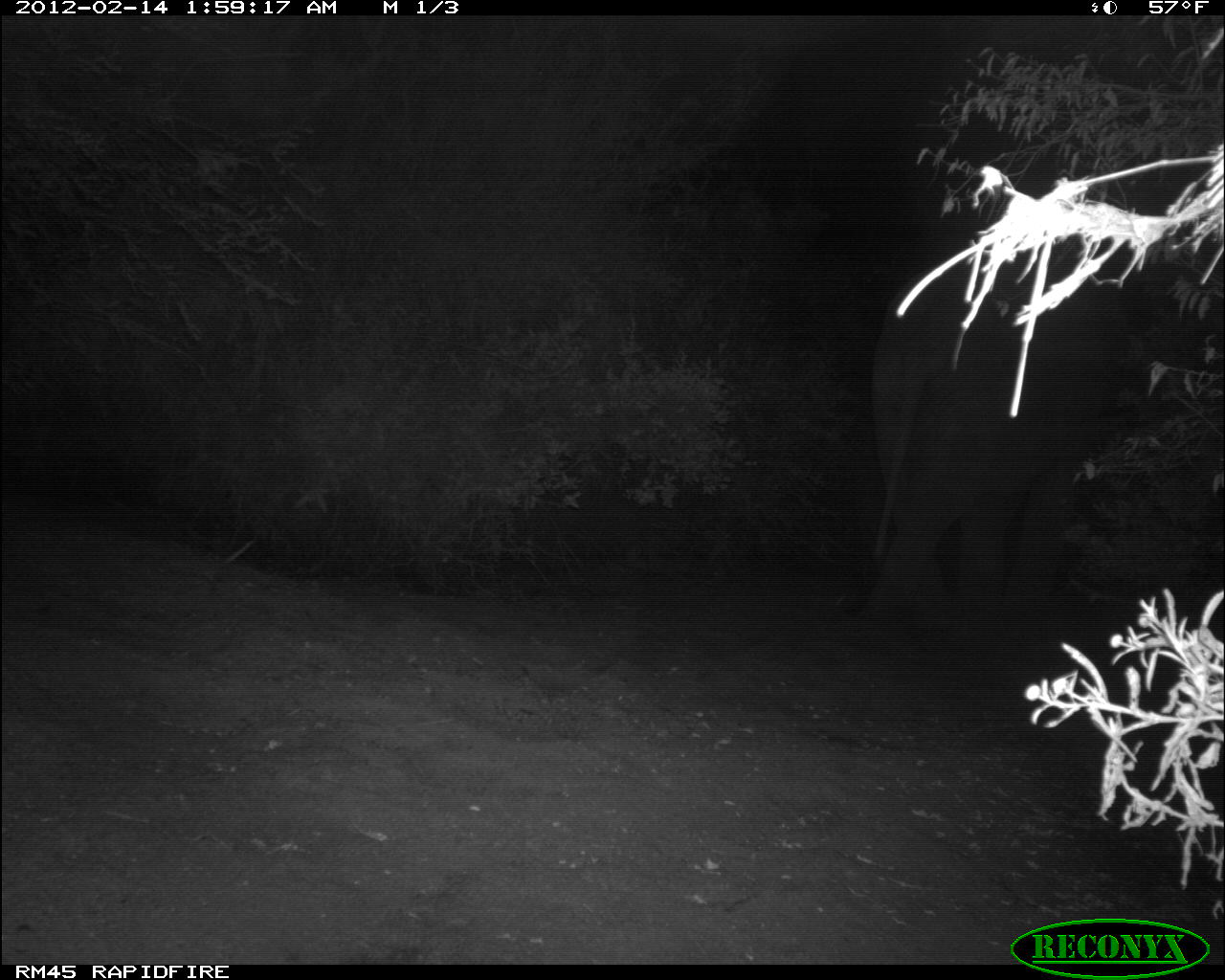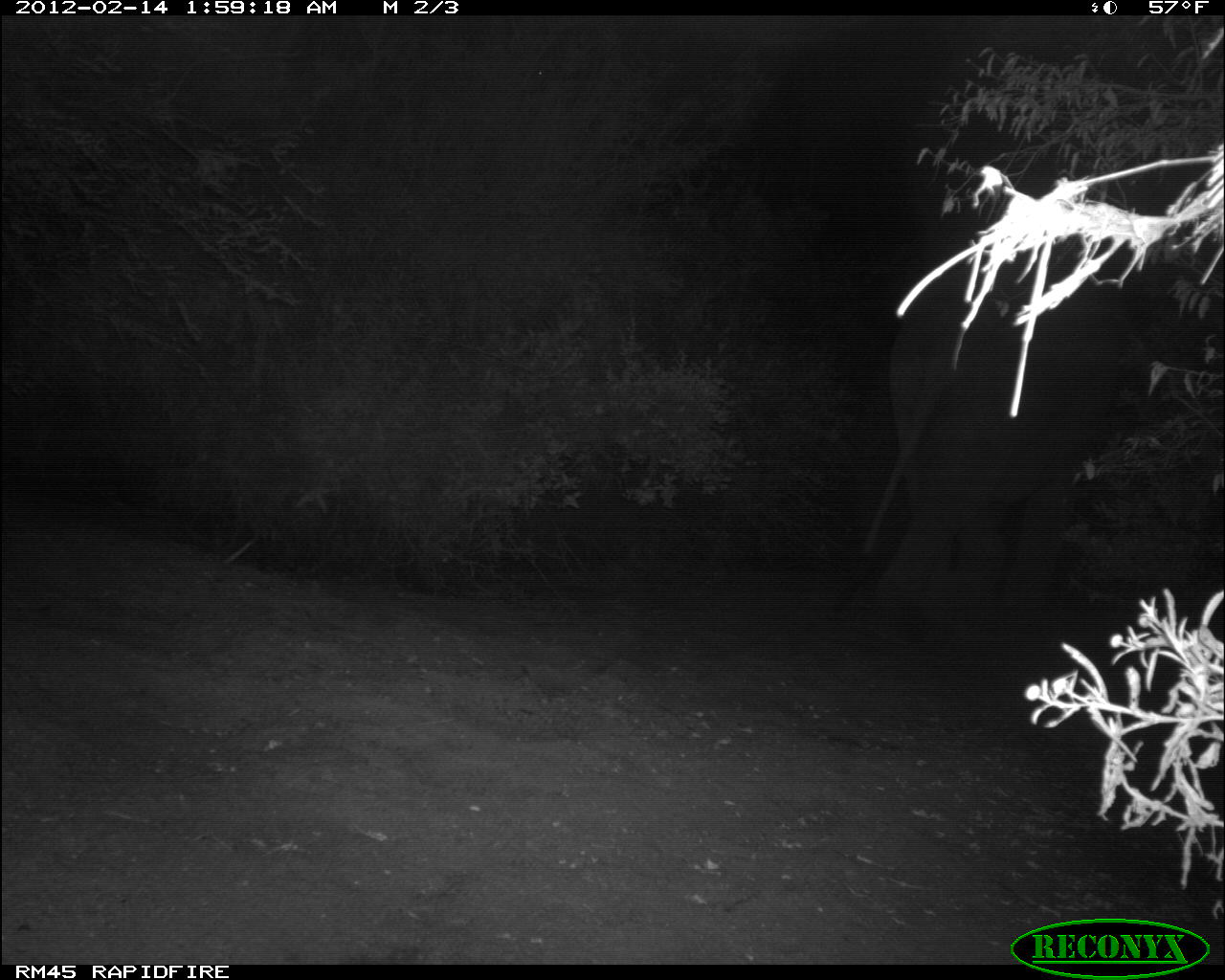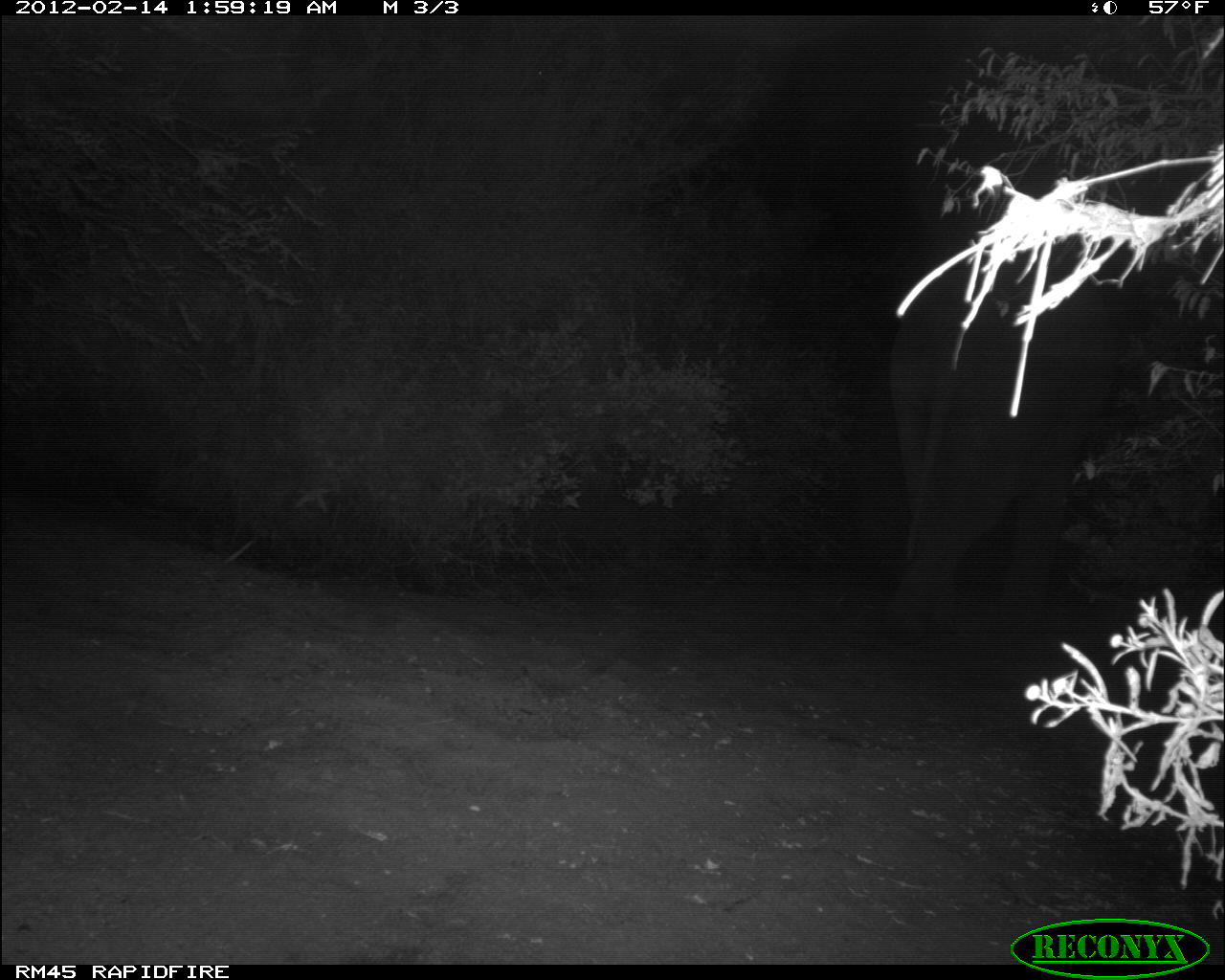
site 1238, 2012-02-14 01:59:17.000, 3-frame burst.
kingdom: Animalia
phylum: Chordata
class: Mammalia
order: Proboscidea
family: Elephantidae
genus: Loxodonta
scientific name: Loxodonta africana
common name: african bush elephant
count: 1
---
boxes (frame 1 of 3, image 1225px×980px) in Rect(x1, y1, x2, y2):
loxodonta africana: Rect(857, 256, 1117, 634)